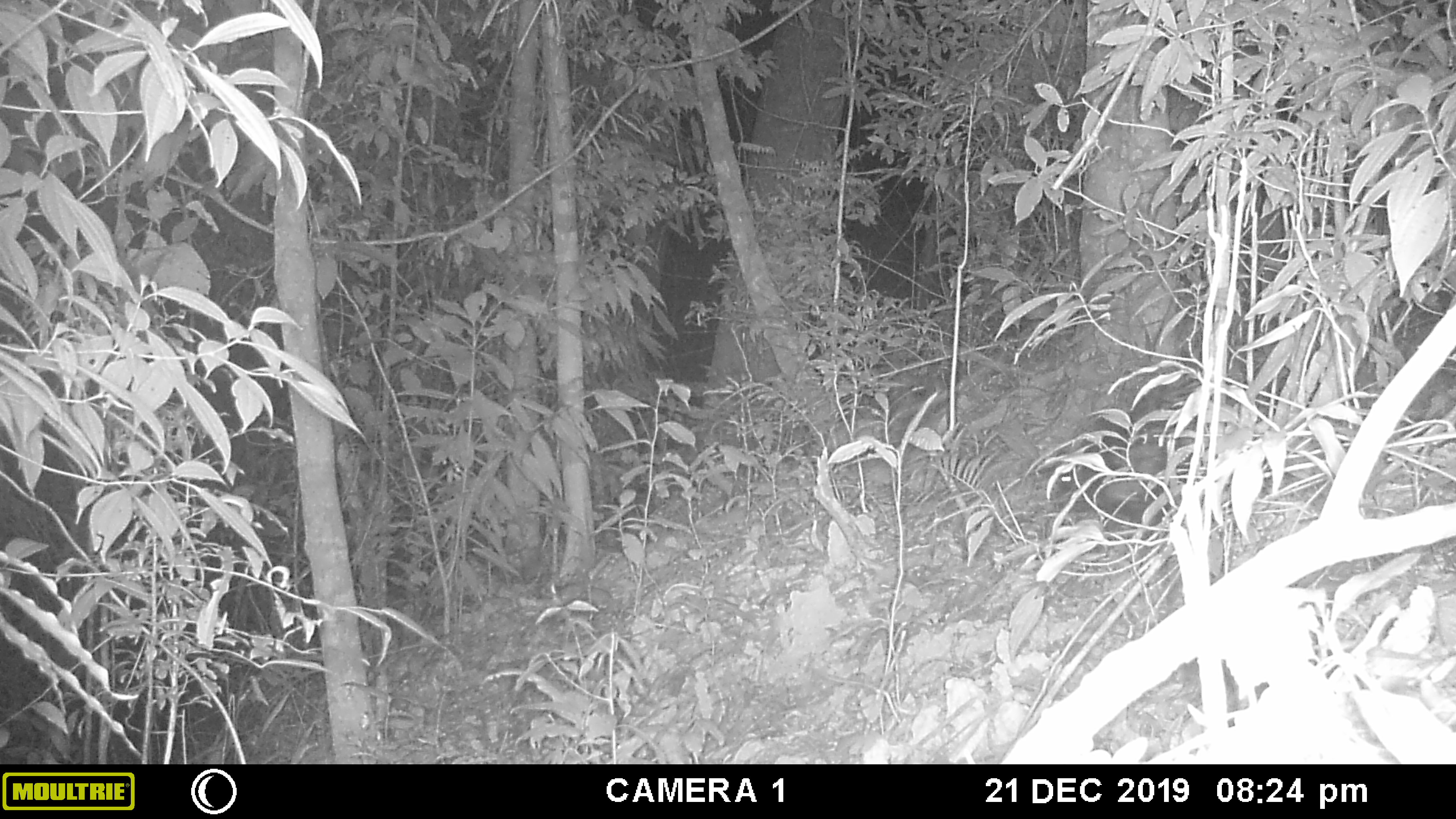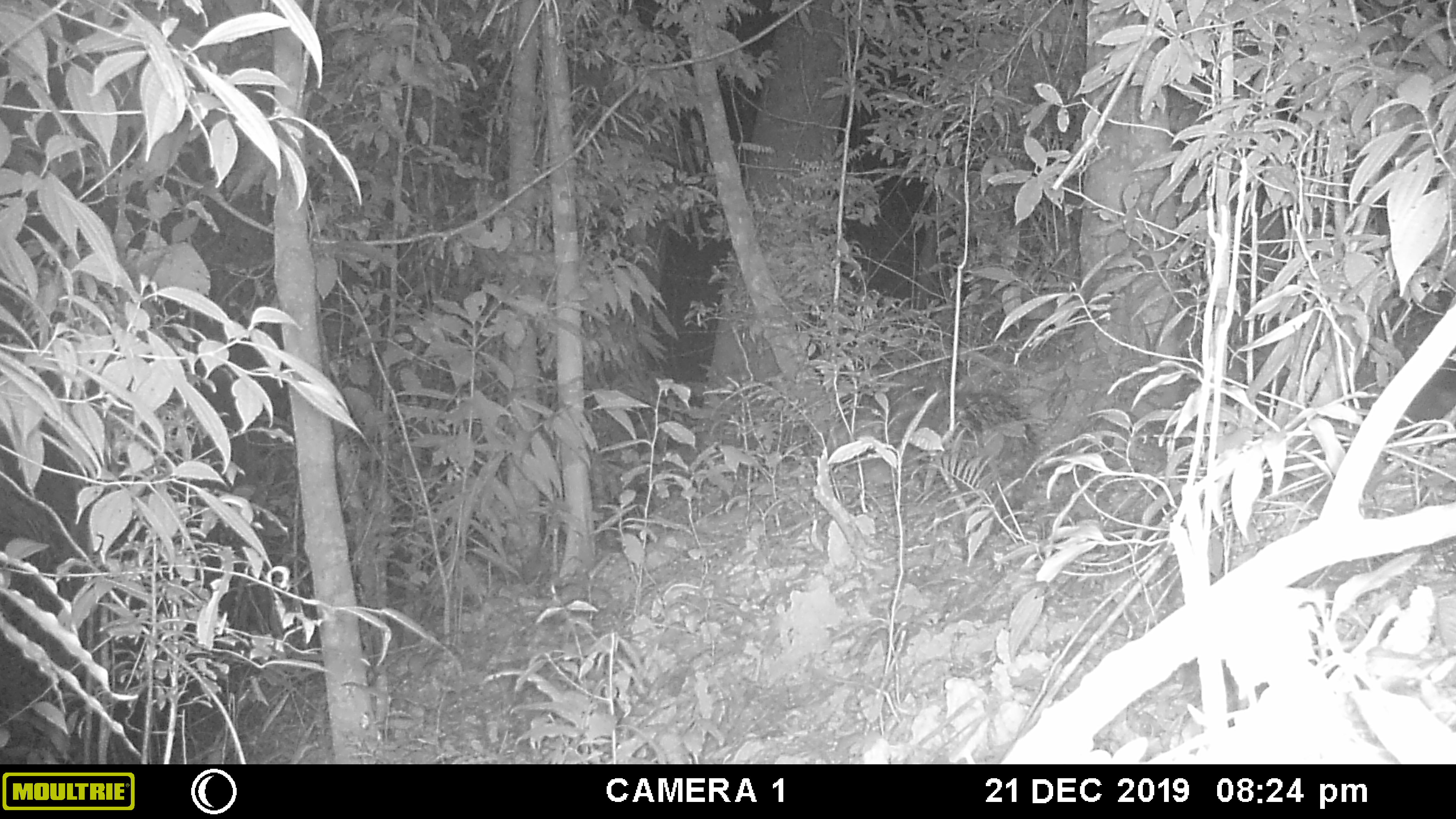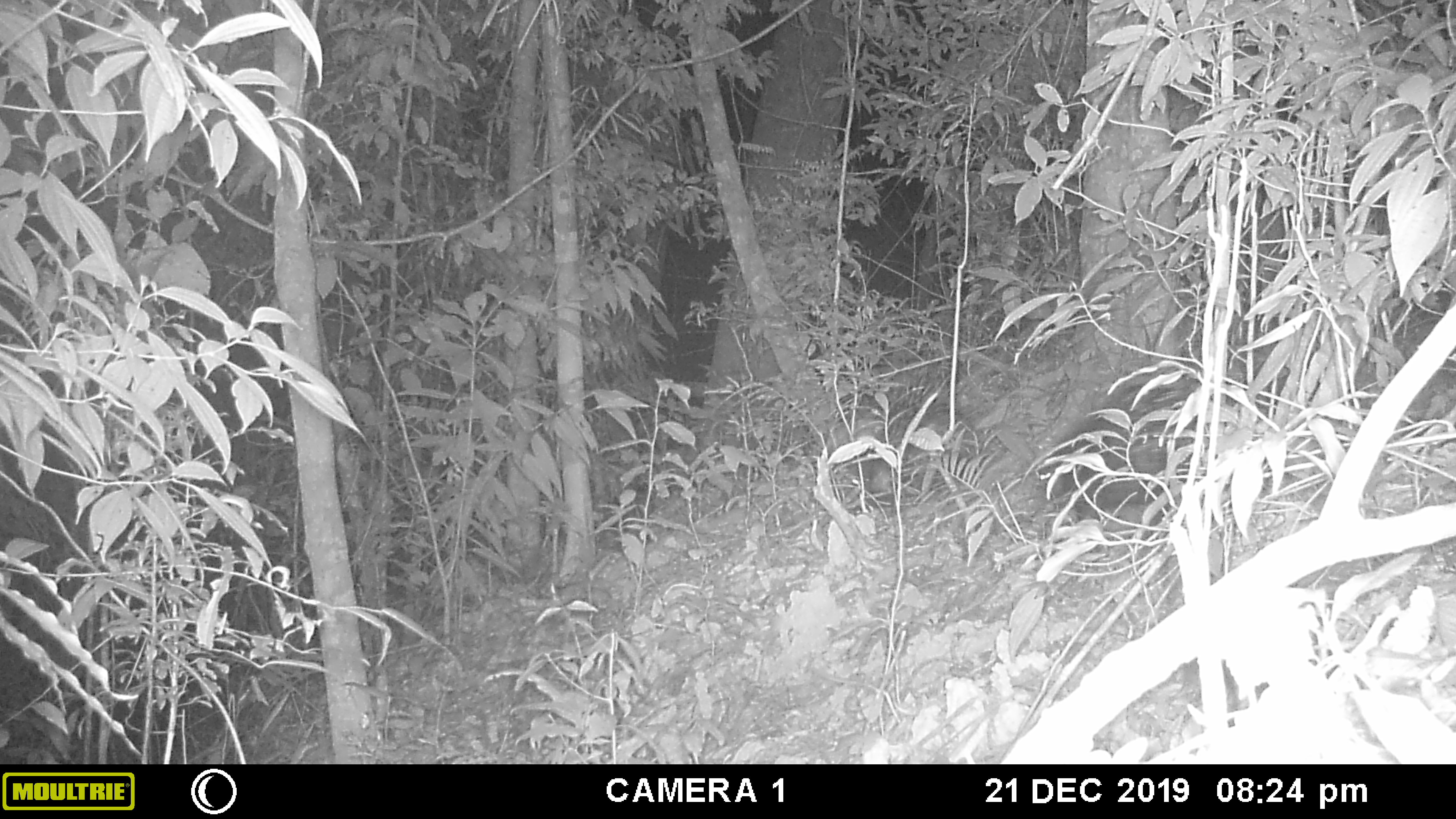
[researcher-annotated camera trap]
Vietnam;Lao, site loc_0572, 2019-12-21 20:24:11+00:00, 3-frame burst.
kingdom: Animalia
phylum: Chordata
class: Mammalia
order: Rodentia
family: Hystricidae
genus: Hystrix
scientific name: Hystrix brachyura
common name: malayan porcupine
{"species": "malayan porcupine (Hystrix brachyura)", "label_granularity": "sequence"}